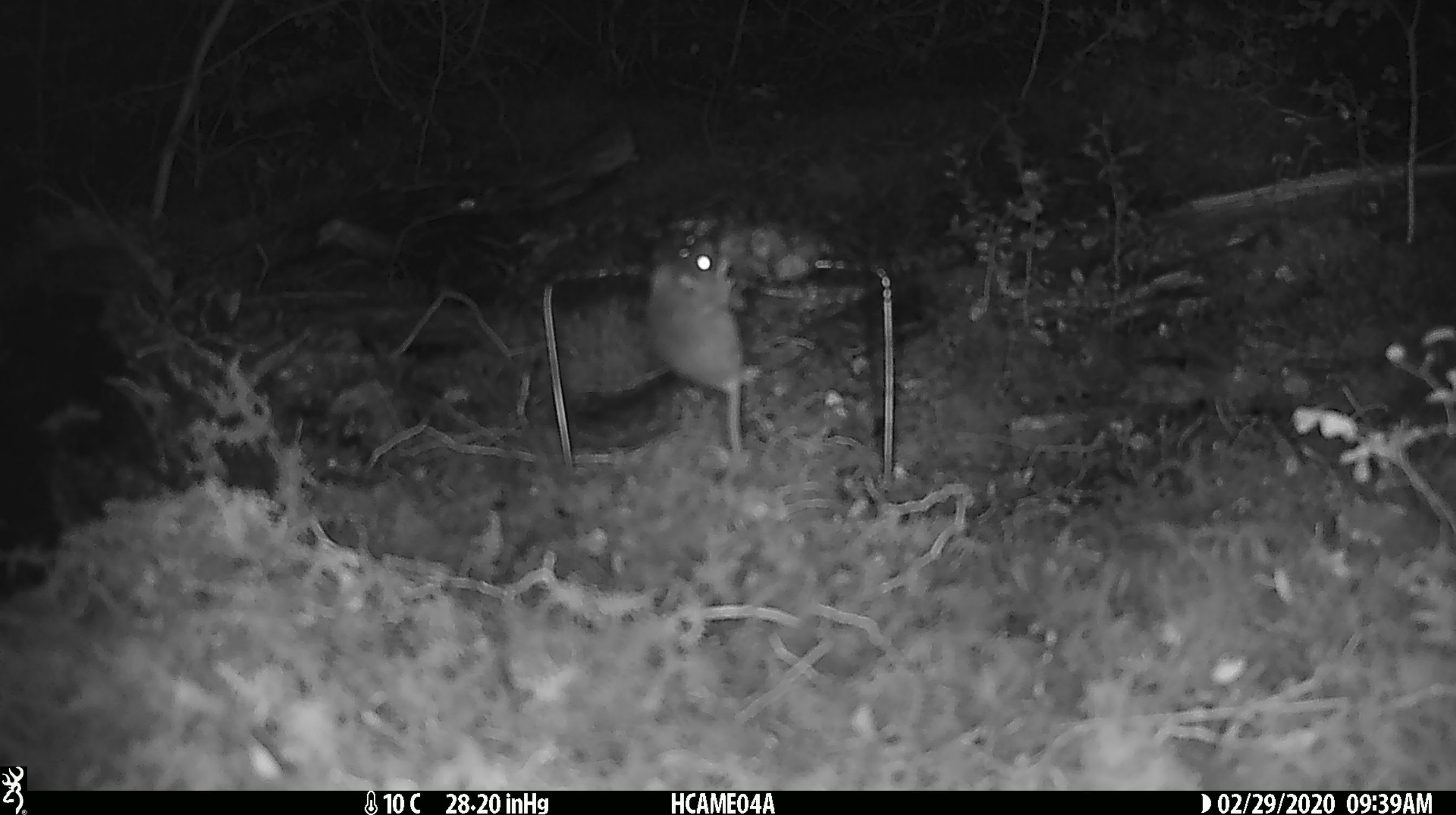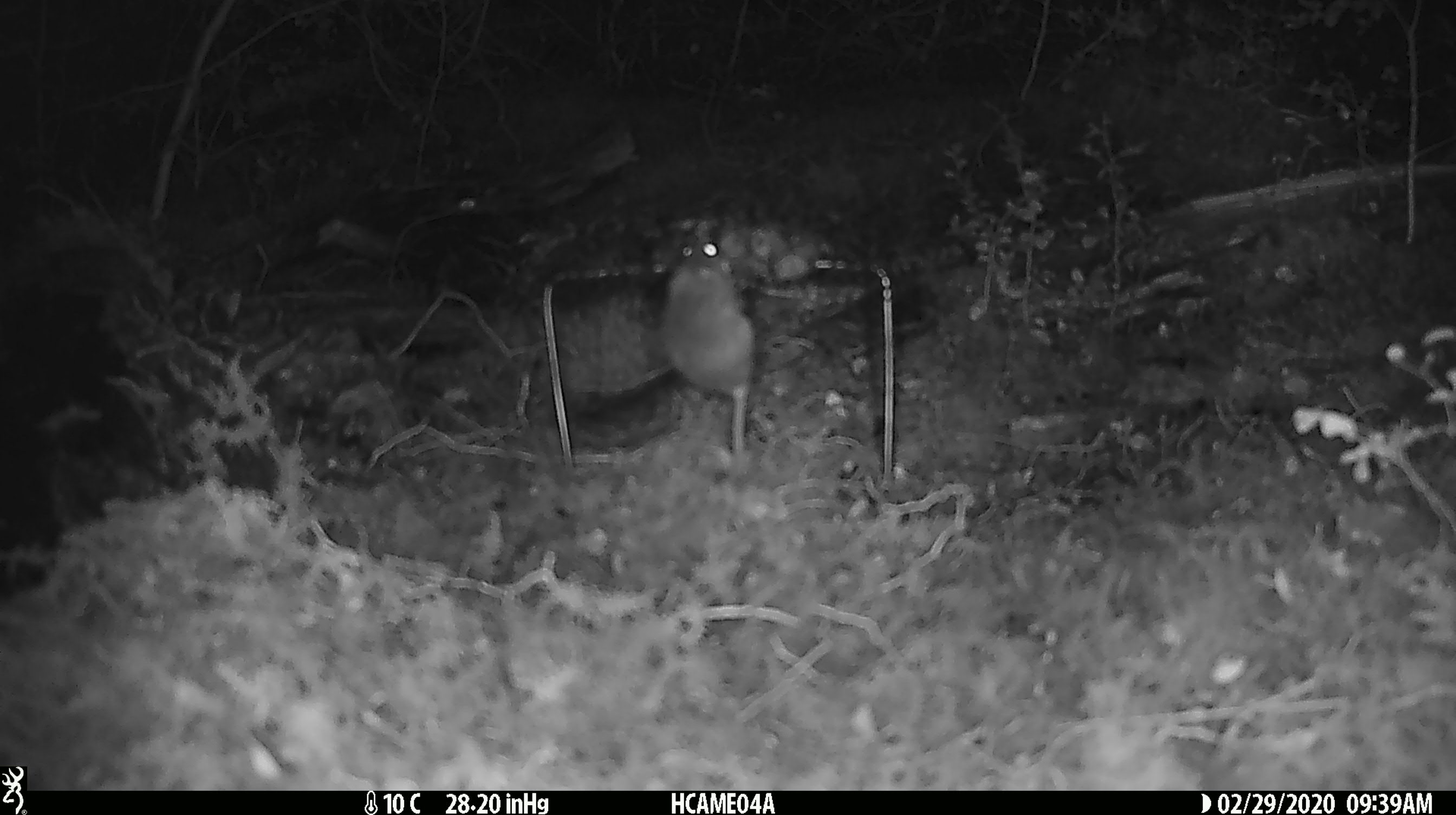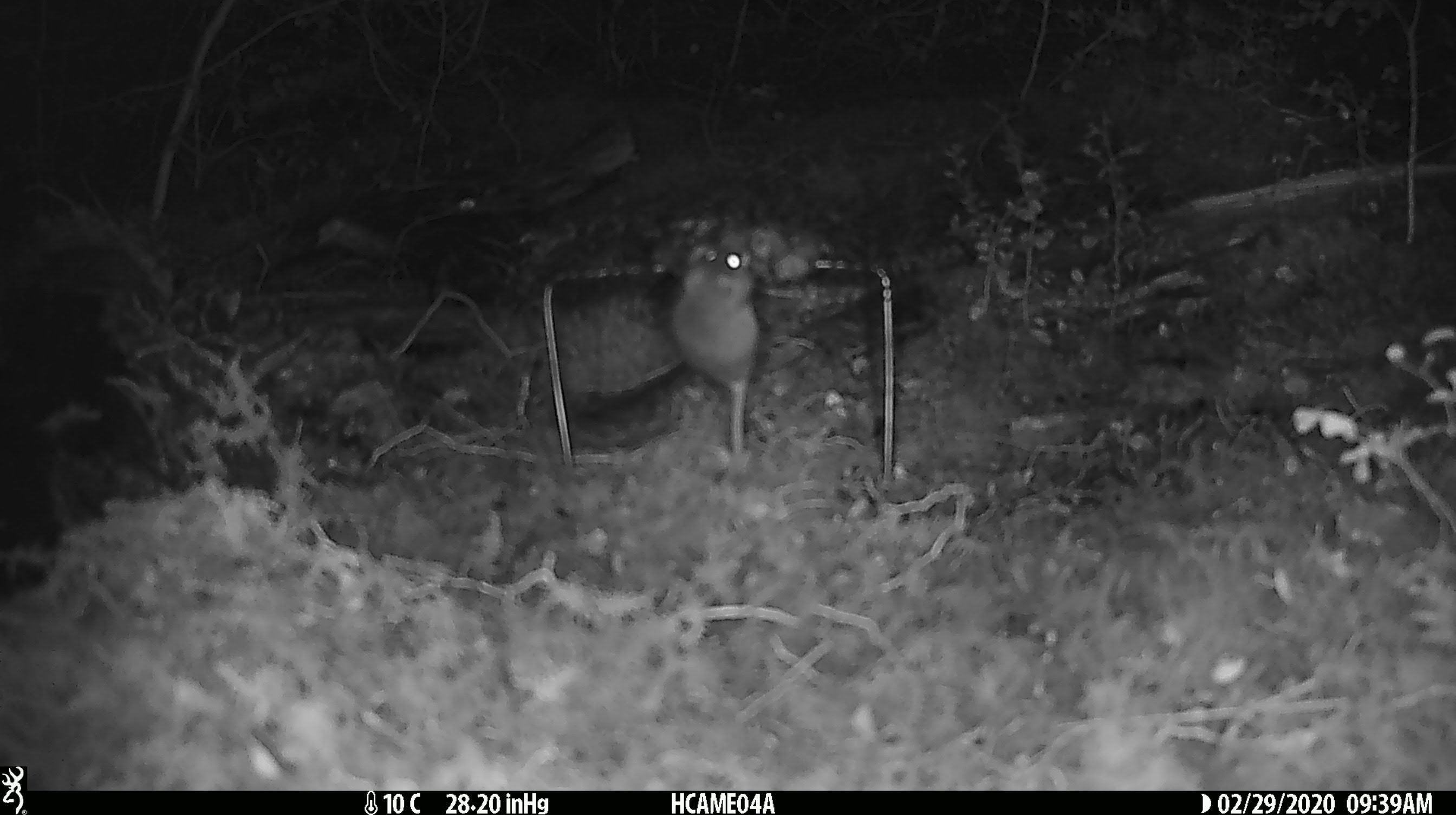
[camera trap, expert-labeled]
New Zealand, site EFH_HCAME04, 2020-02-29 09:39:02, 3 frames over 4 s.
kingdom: Animalia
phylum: Chordata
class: Mammalia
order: Rodentia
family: Muridae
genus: Mus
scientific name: Mus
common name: mouse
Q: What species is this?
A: Mouse (Mus).